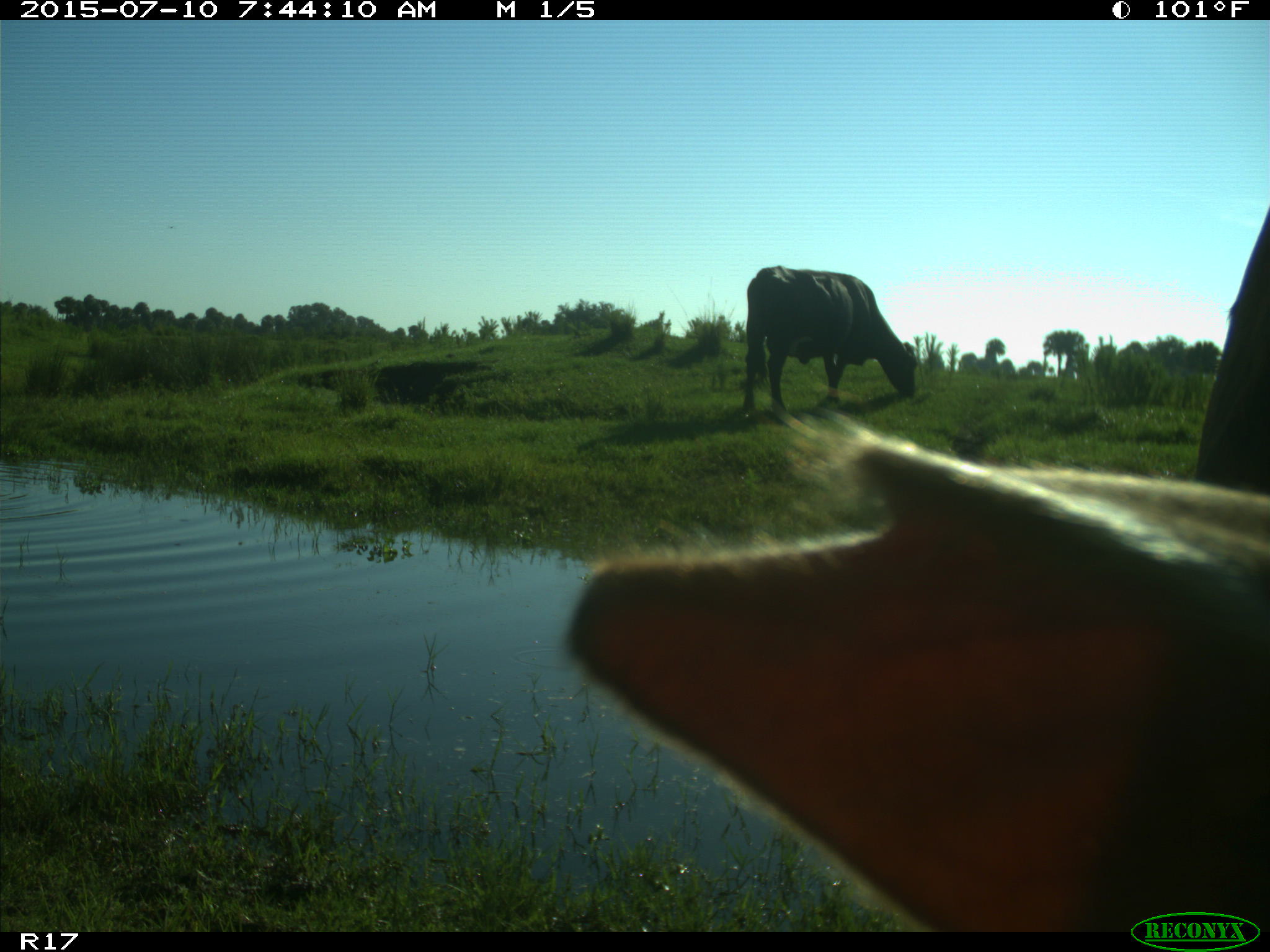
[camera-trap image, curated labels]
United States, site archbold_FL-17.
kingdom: Animalia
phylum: Chordata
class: Mammalia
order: Artiodactyla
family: Bovidae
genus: Bos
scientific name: Bos taurus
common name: domestic cow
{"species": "Bos taurus (domestic cow)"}